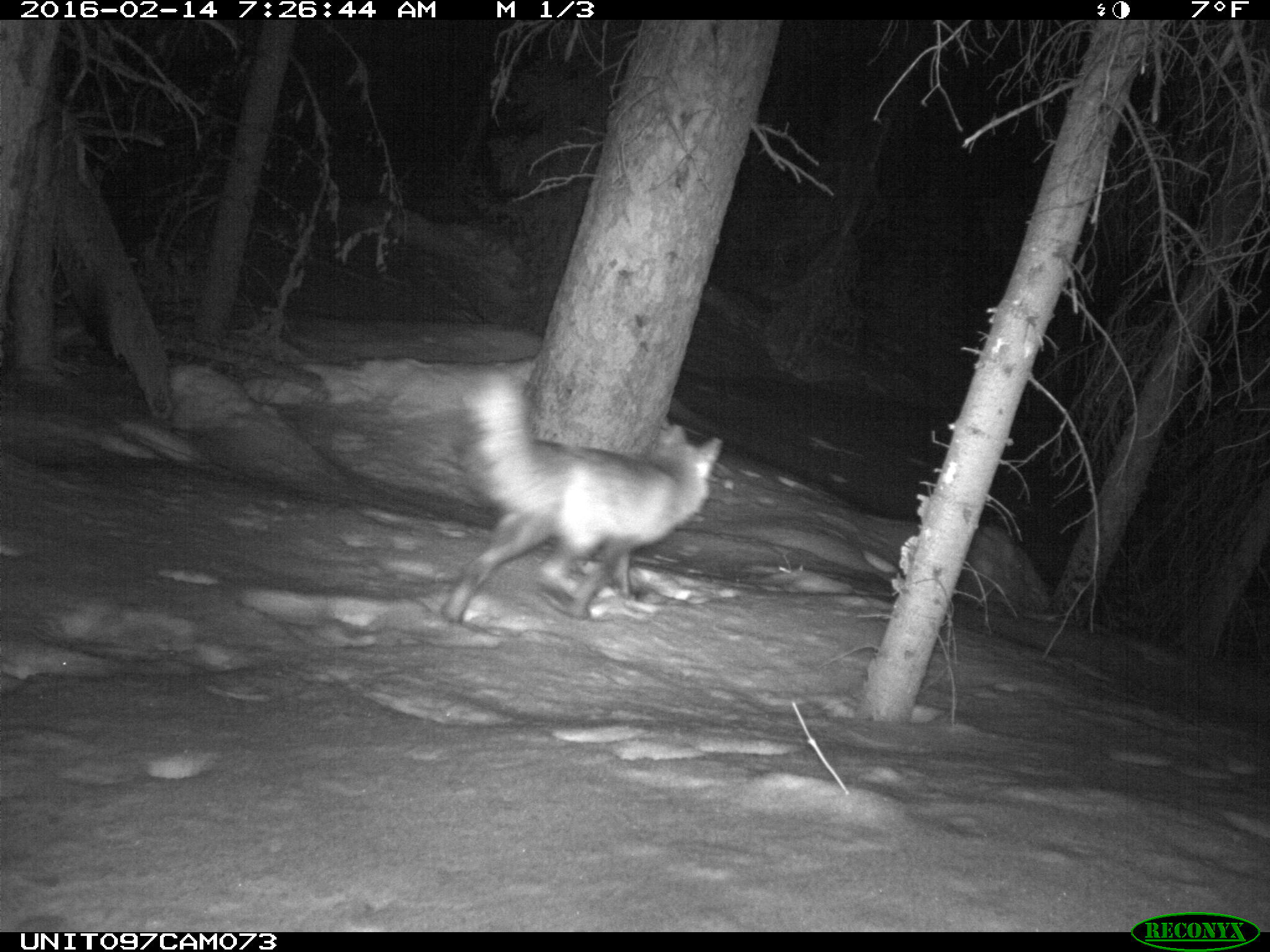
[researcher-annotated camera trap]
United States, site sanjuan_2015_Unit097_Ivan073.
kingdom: Animalia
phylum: Chordata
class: Mammalia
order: Carnivora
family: Canidae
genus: Vulpes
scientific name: Vulpes vulpes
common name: red fox